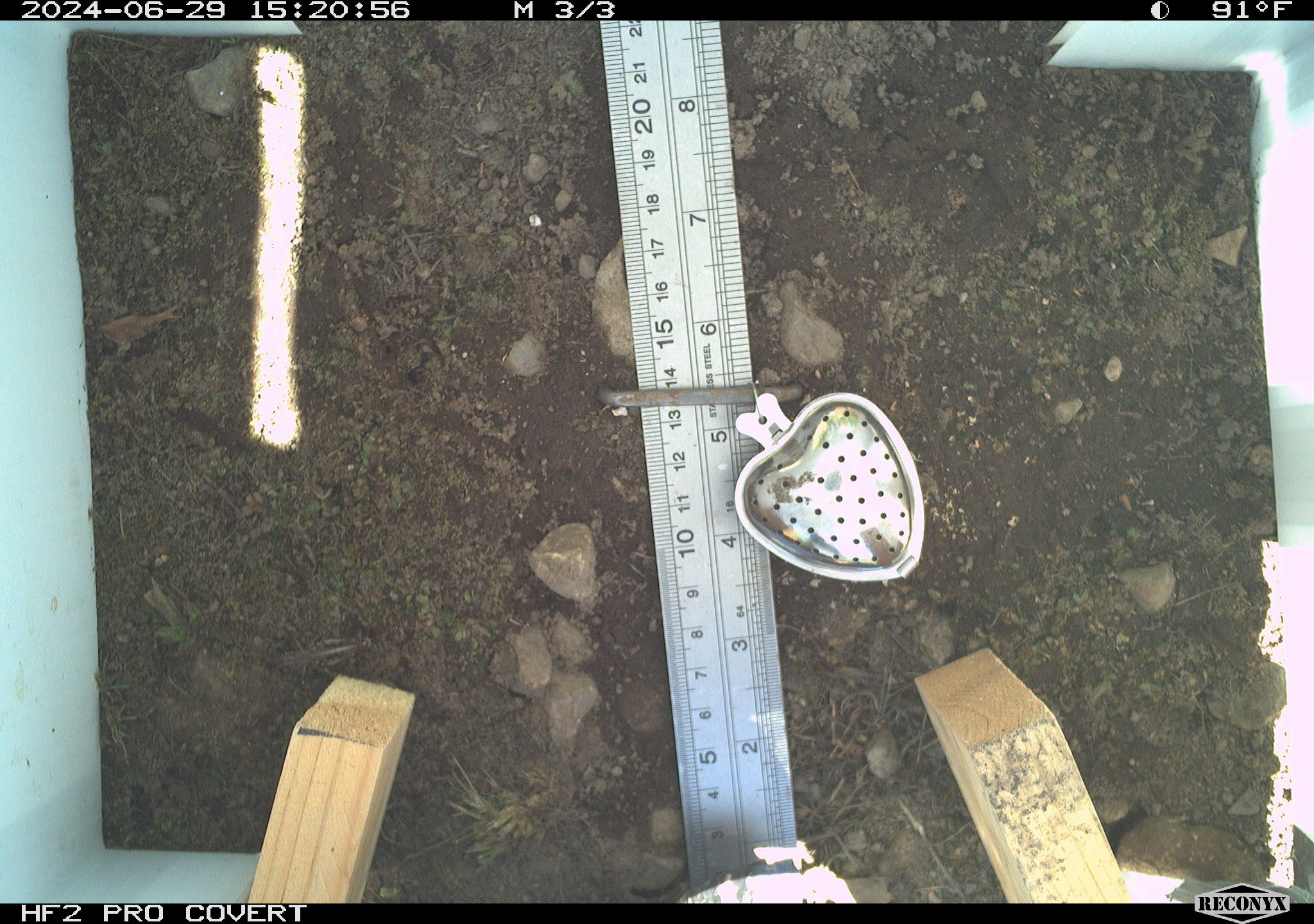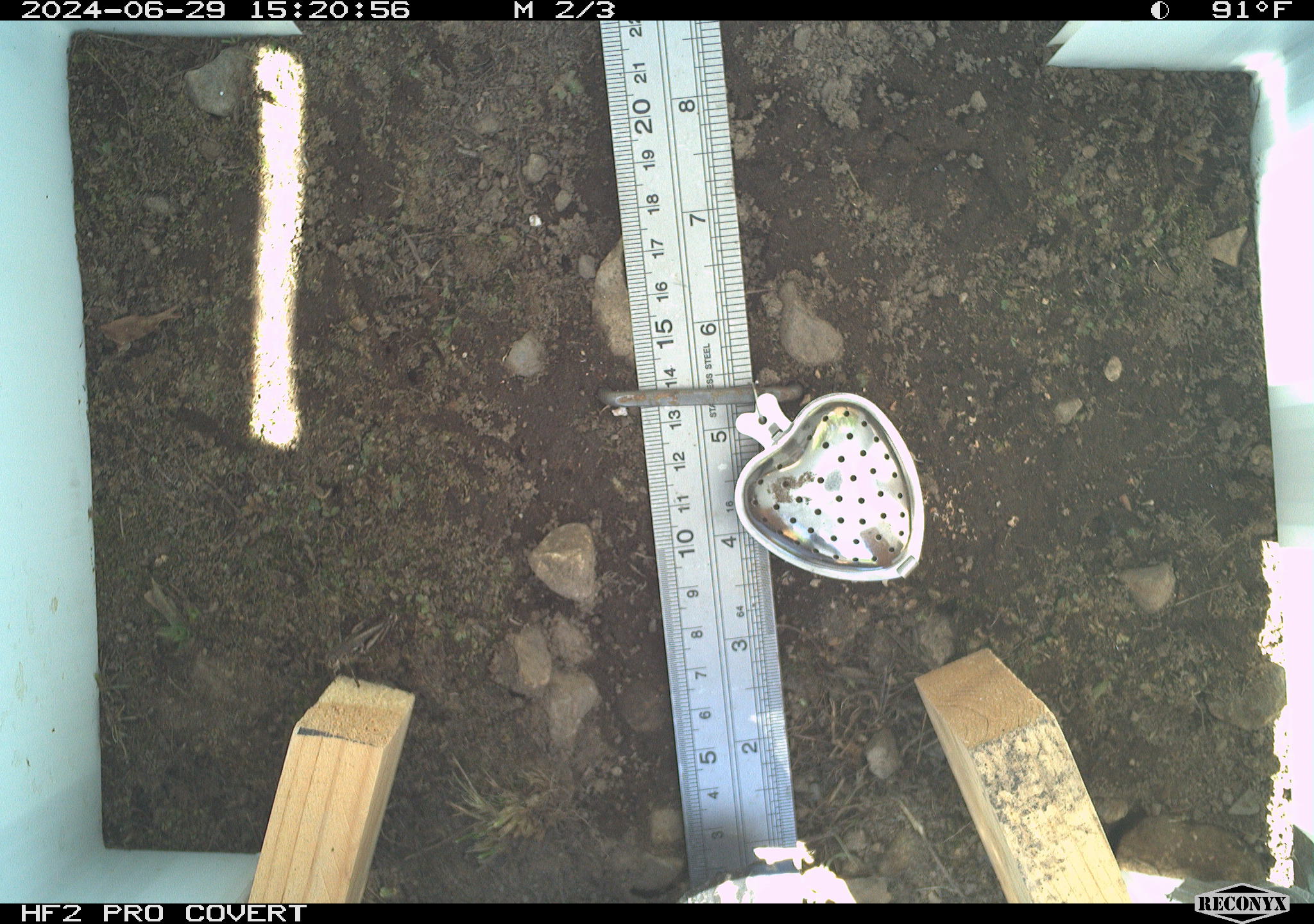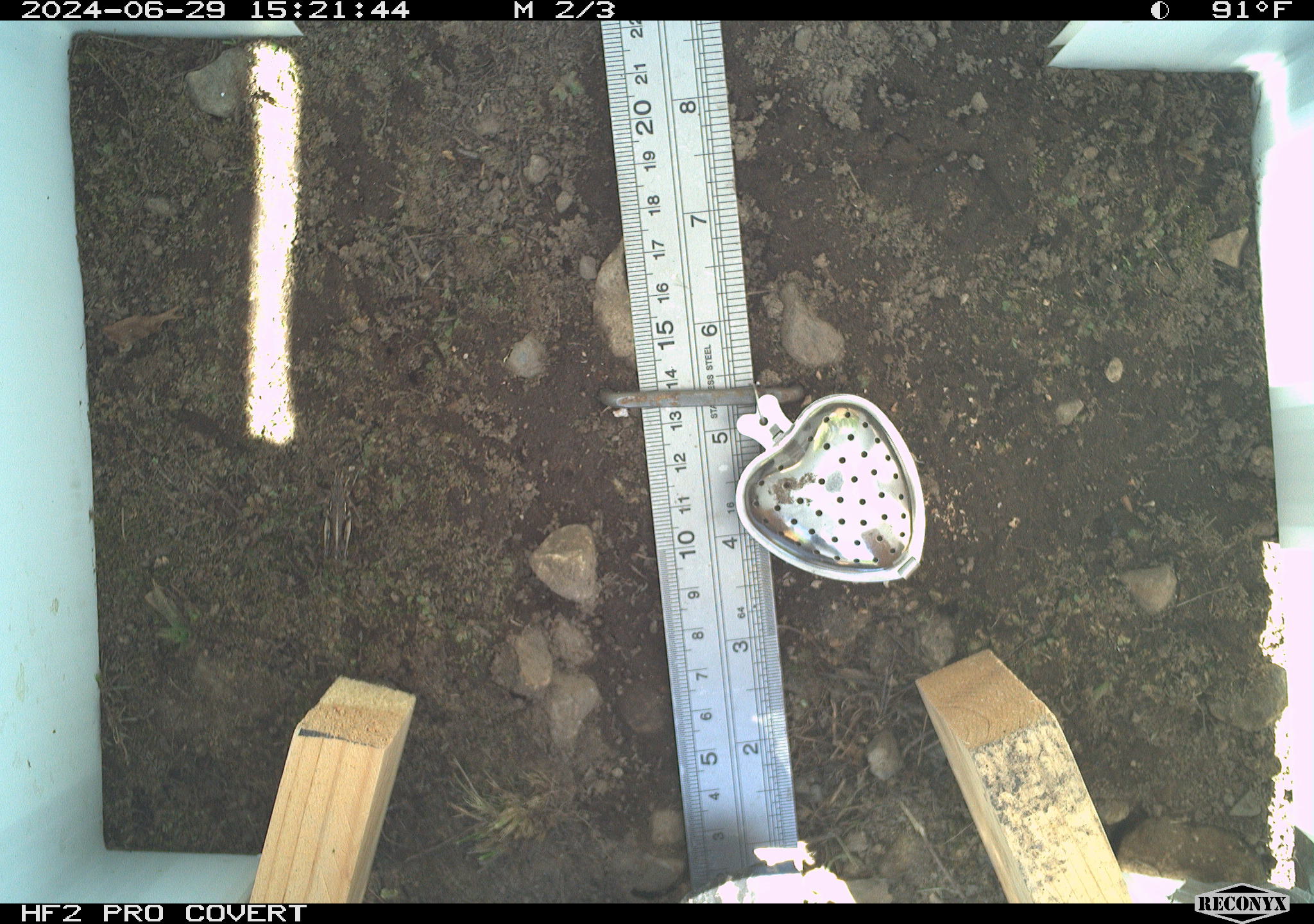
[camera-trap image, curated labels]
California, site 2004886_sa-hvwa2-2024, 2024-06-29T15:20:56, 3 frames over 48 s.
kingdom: Animalia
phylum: Arthropoda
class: Insecta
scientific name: Insecta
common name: insect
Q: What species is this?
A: Insect (Insecta).